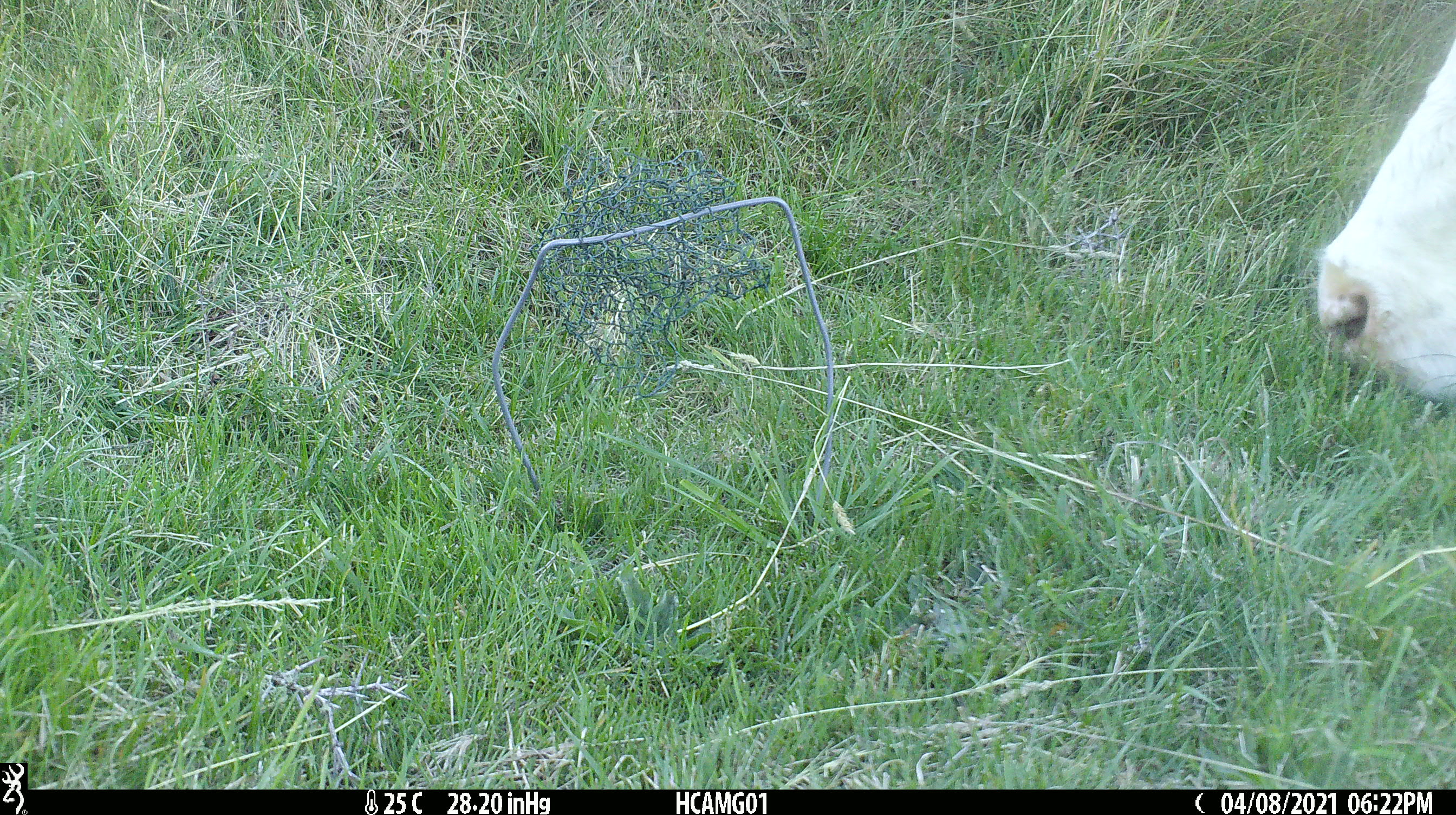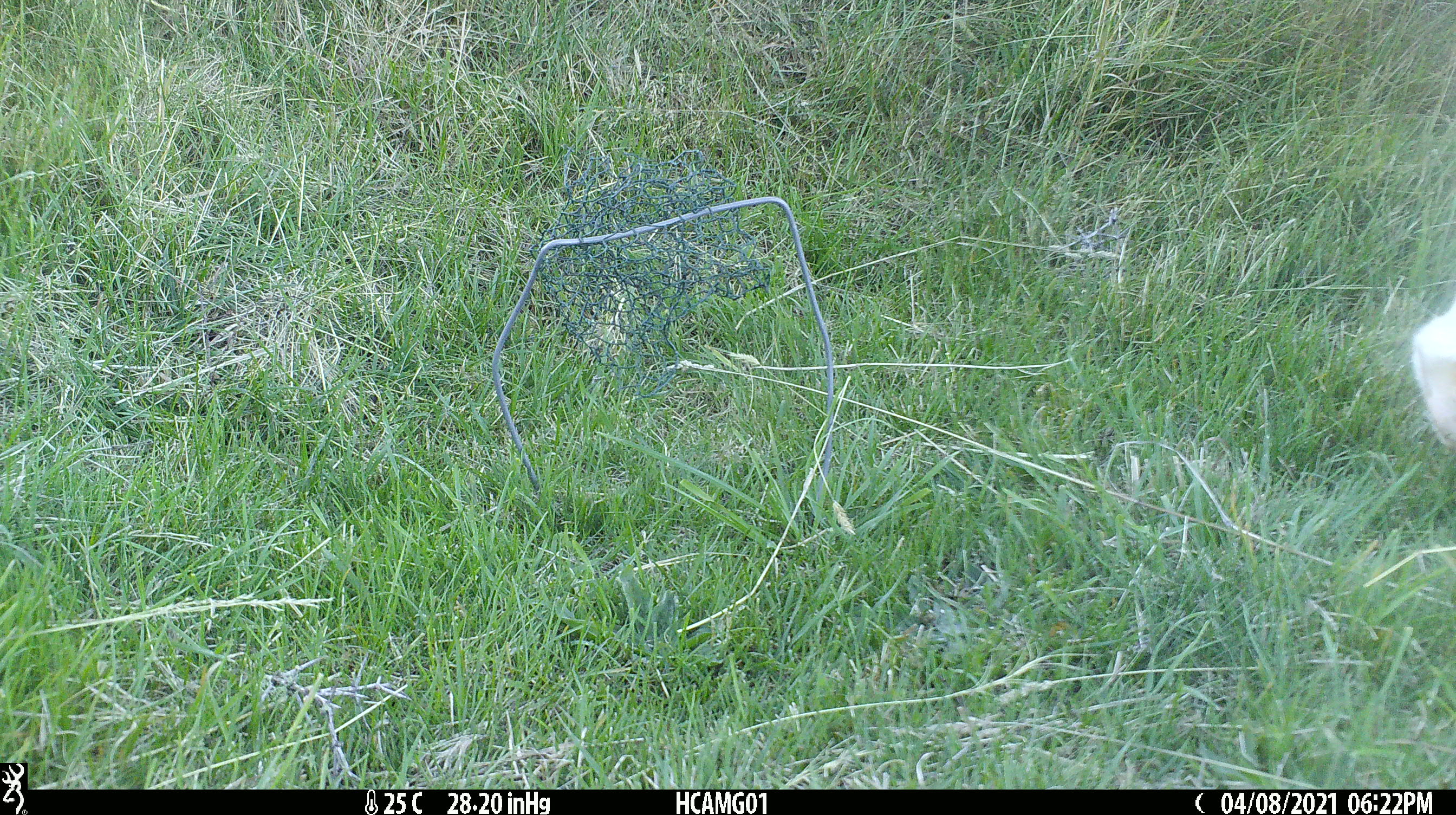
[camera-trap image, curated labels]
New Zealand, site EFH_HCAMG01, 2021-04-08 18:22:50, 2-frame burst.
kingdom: Animalia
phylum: Chordata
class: Mammalia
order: Artiodactyla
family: Bovidae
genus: Bos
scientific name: Bos taurus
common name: domestic cow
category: cow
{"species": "cow (domestic cow) (Bos taurus)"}